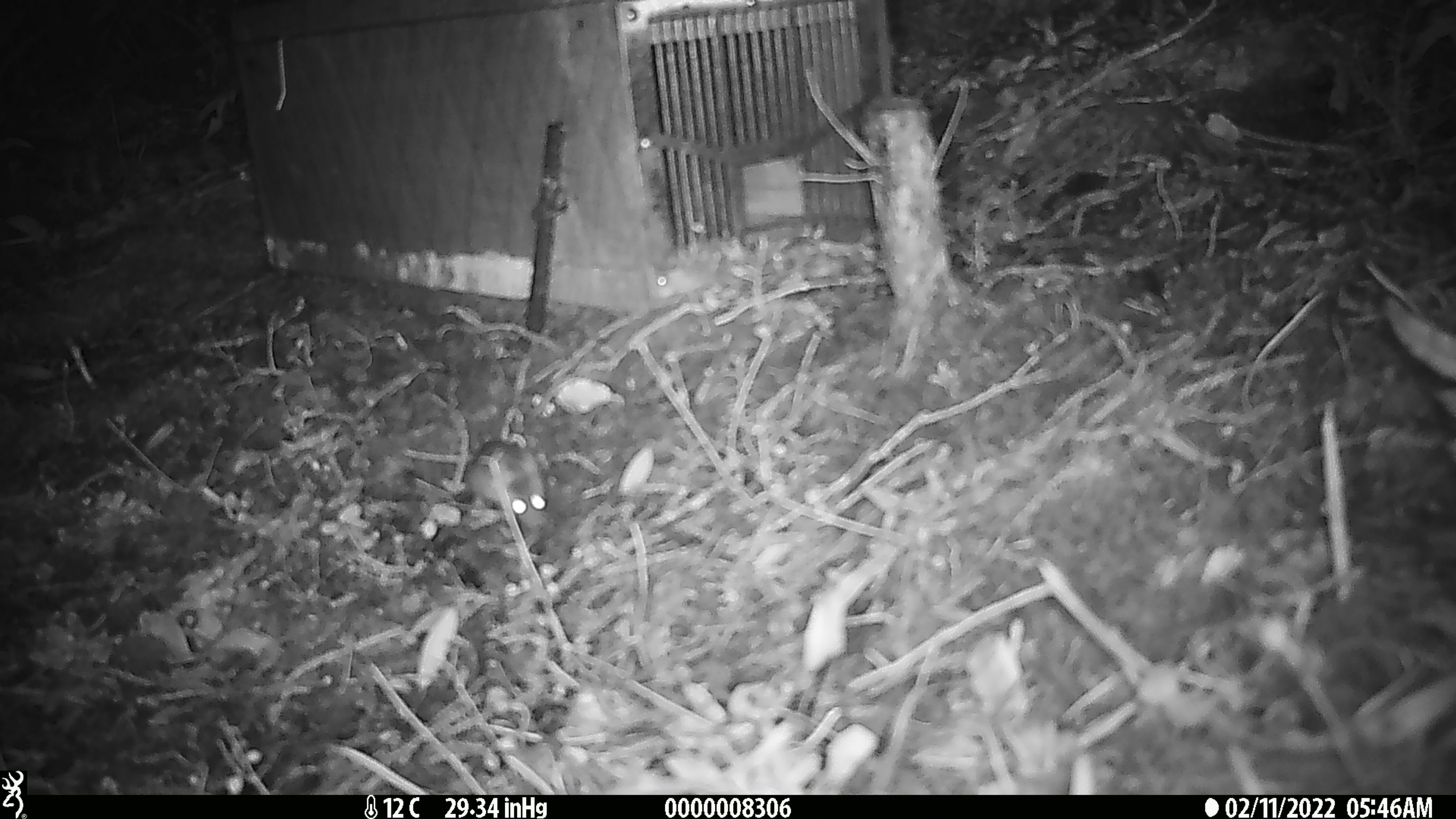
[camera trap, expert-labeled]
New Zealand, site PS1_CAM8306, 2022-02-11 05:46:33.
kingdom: Animalia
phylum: Chordata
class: Mammalia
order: Rodentia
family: Muridae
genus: Mus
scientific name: Mus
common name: mouse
Mouse (Mus).